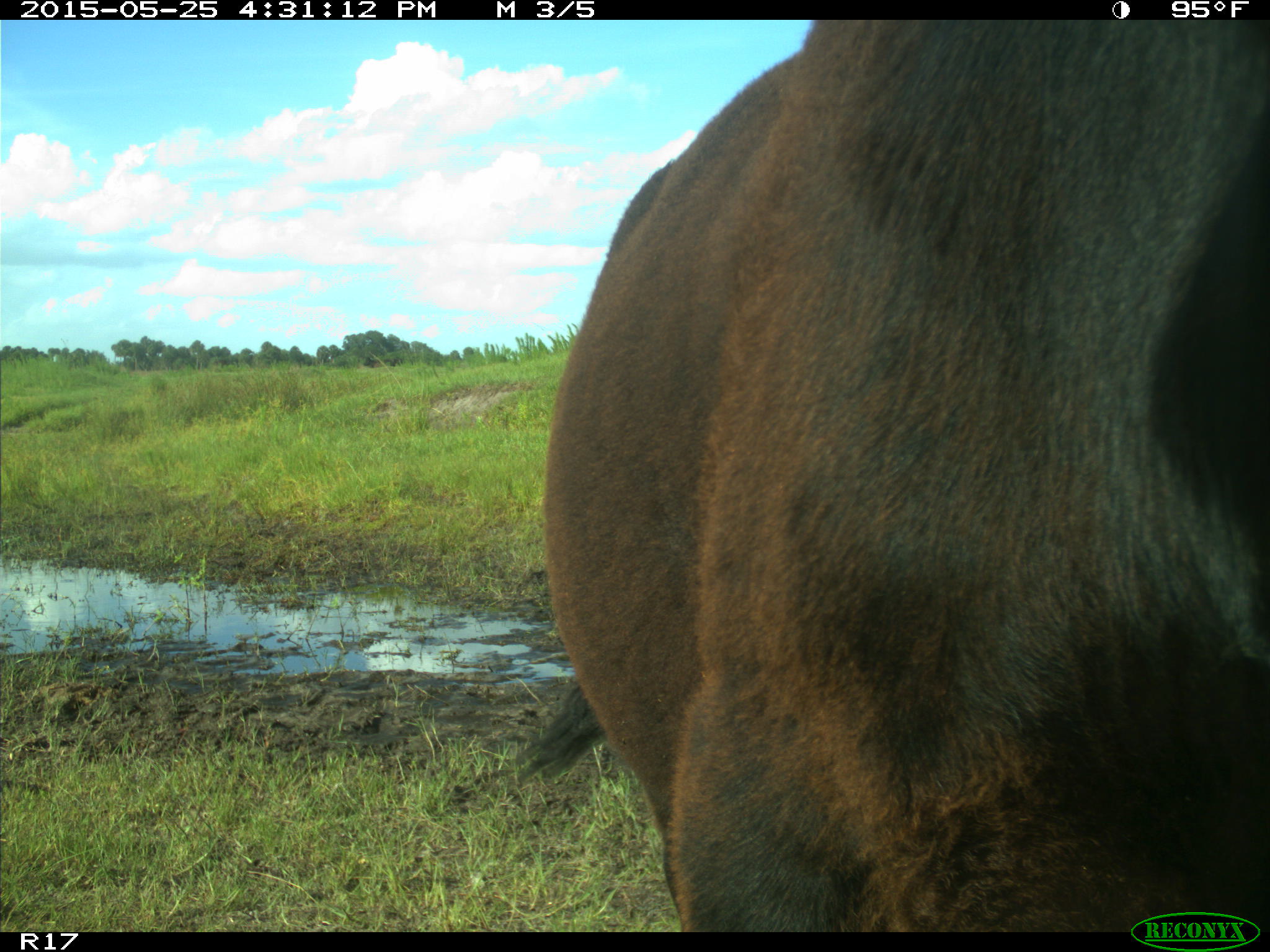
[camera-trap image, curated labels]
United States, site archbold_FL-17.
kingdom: Animalia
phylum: Chordata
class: Mammalia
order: Artiodactyla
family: Bovidae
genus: Bos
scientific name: Bos taurus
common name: domestic cow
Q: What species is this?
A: Bos taurus (domestic cow).